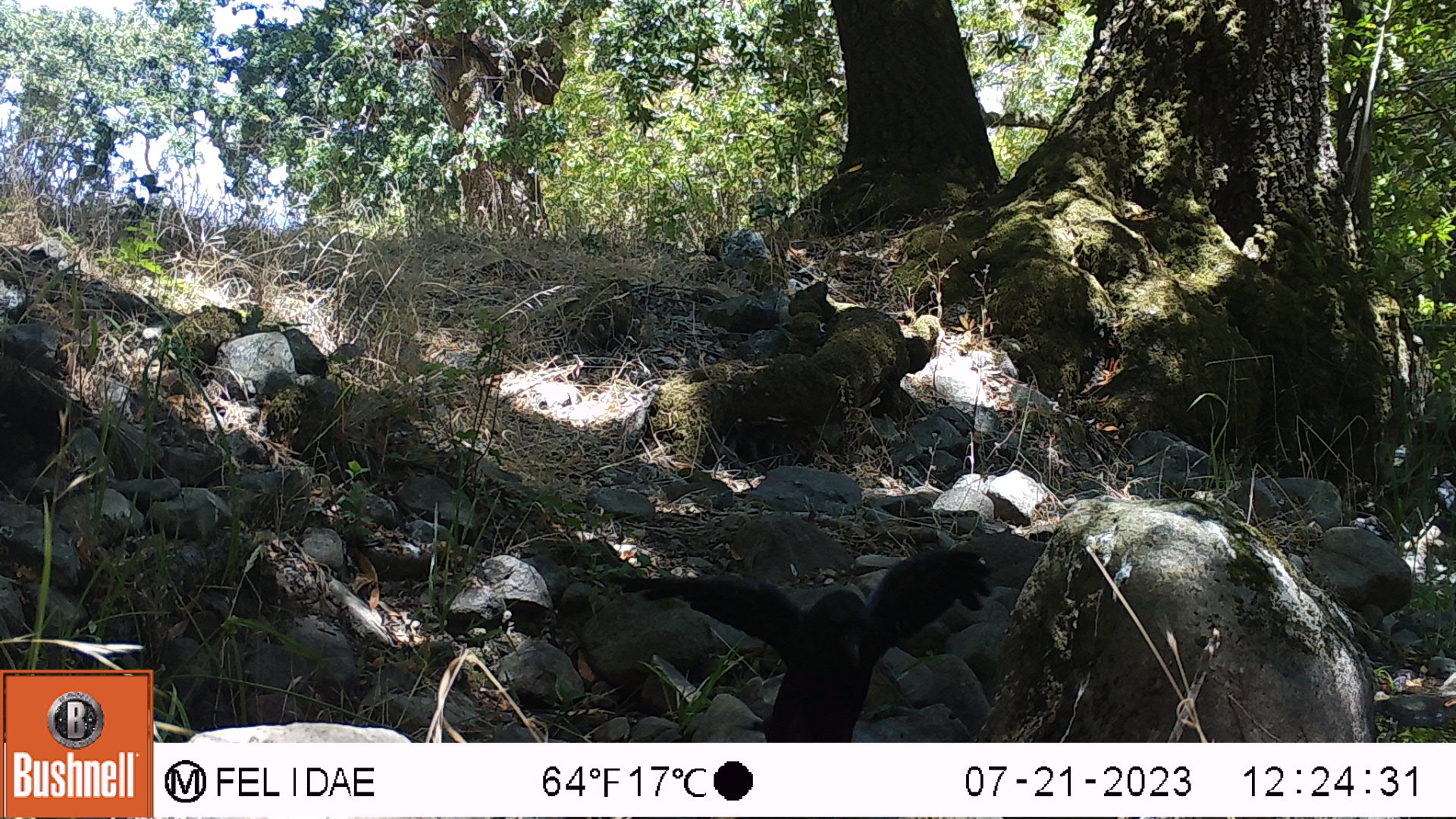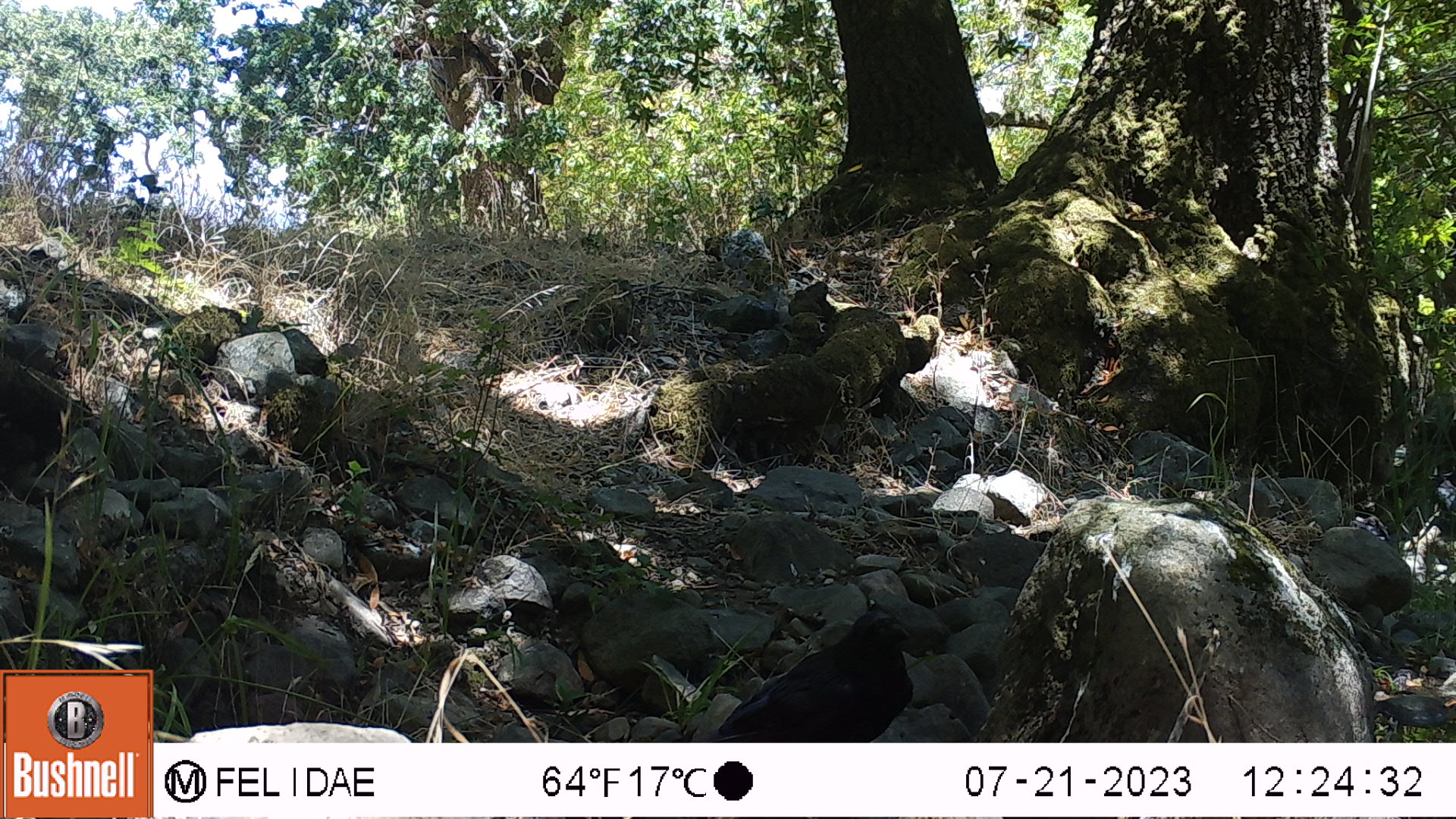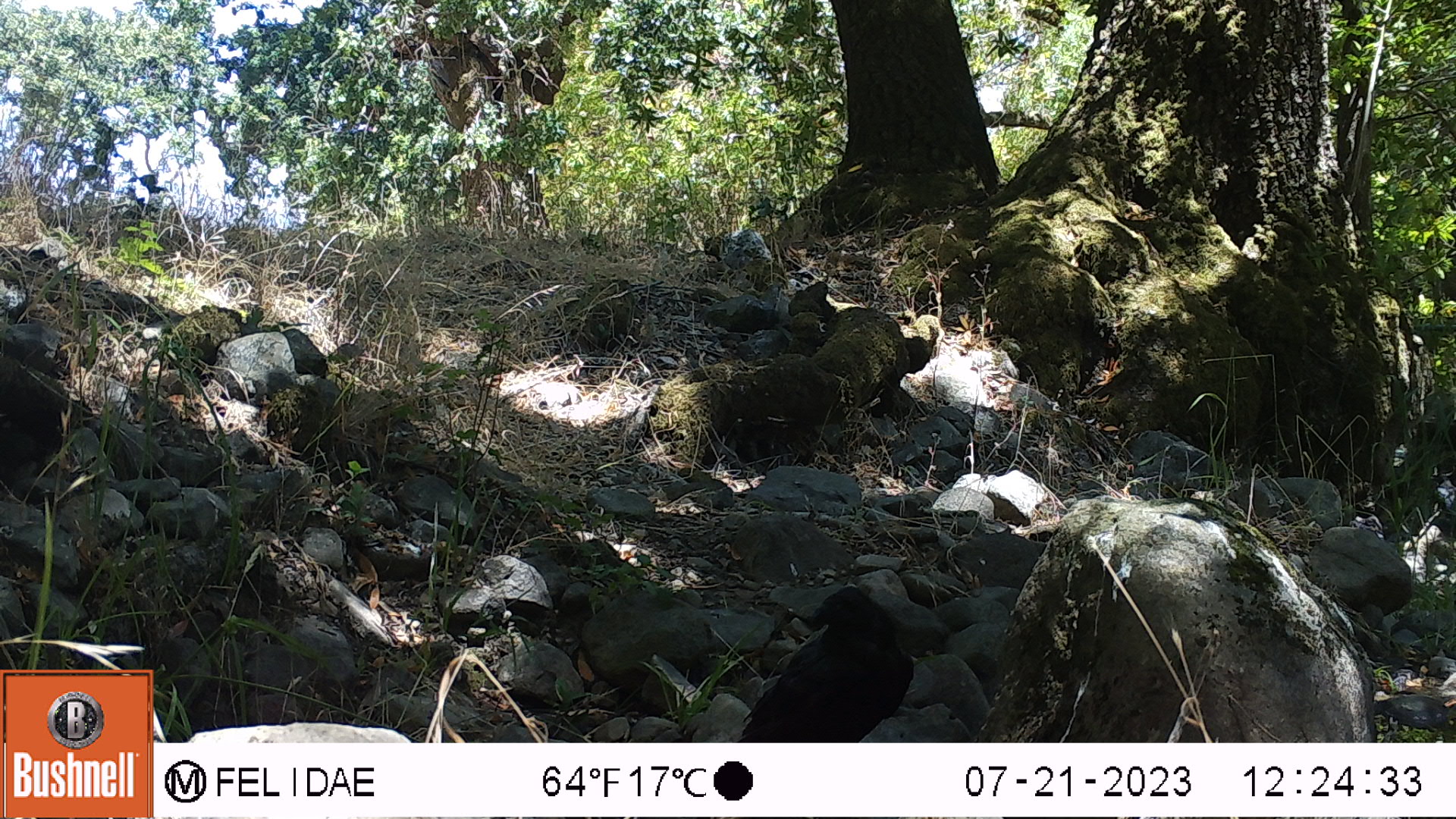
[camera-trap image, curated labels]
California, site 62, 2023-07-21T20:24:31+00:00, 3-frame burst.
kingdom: Animalia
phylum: Chordata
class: Aves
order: Passeriformes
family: Corvidae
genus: Corvus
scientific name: Corvus brachyrhynchos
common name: american crow